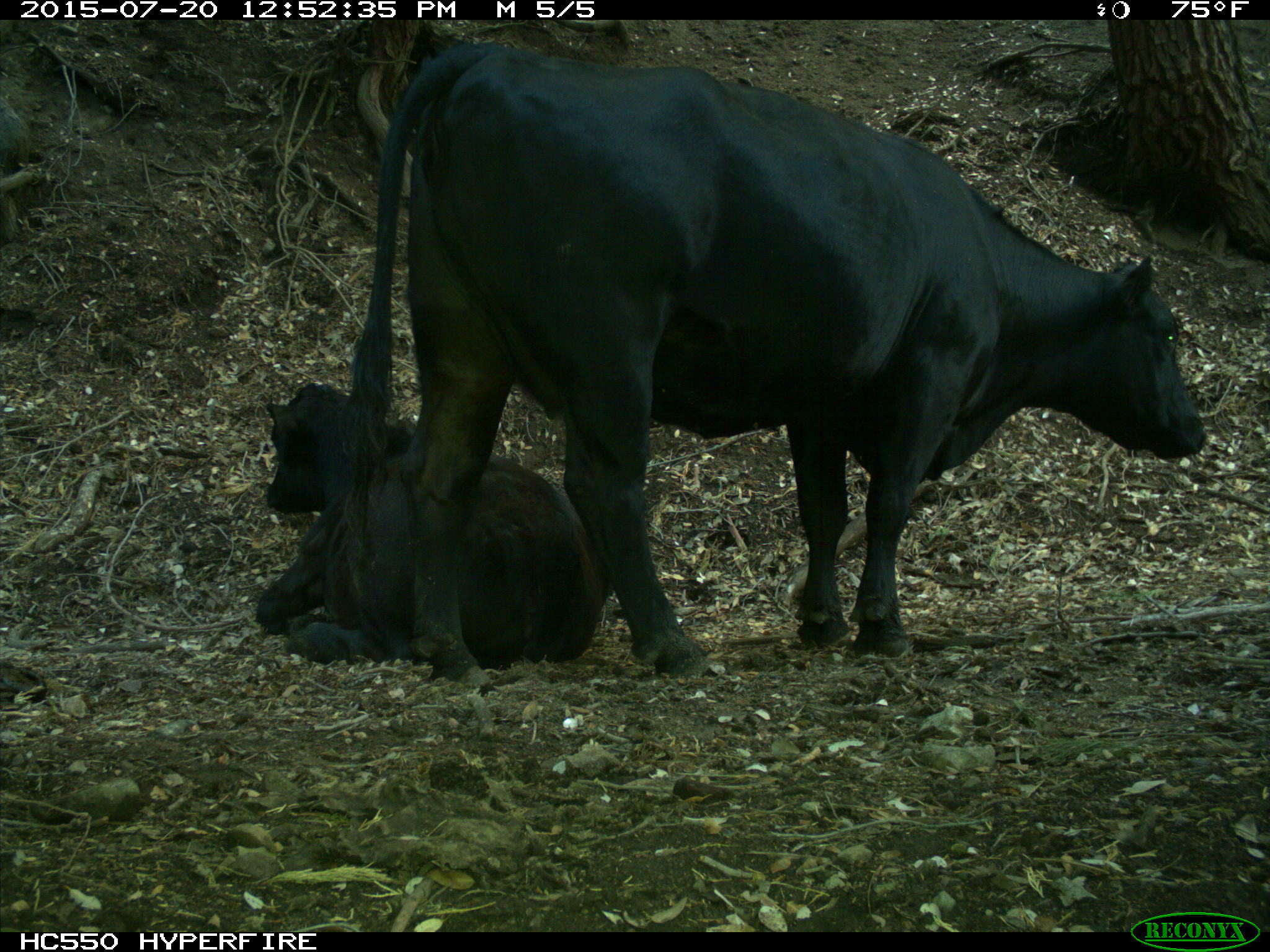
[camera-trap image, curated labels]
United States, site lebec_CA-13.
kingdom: Animalia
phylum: Chordata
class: Mammalia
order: Artiodactyla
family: Bovidae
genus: Bos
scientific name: Bos taurus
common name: domestic cow